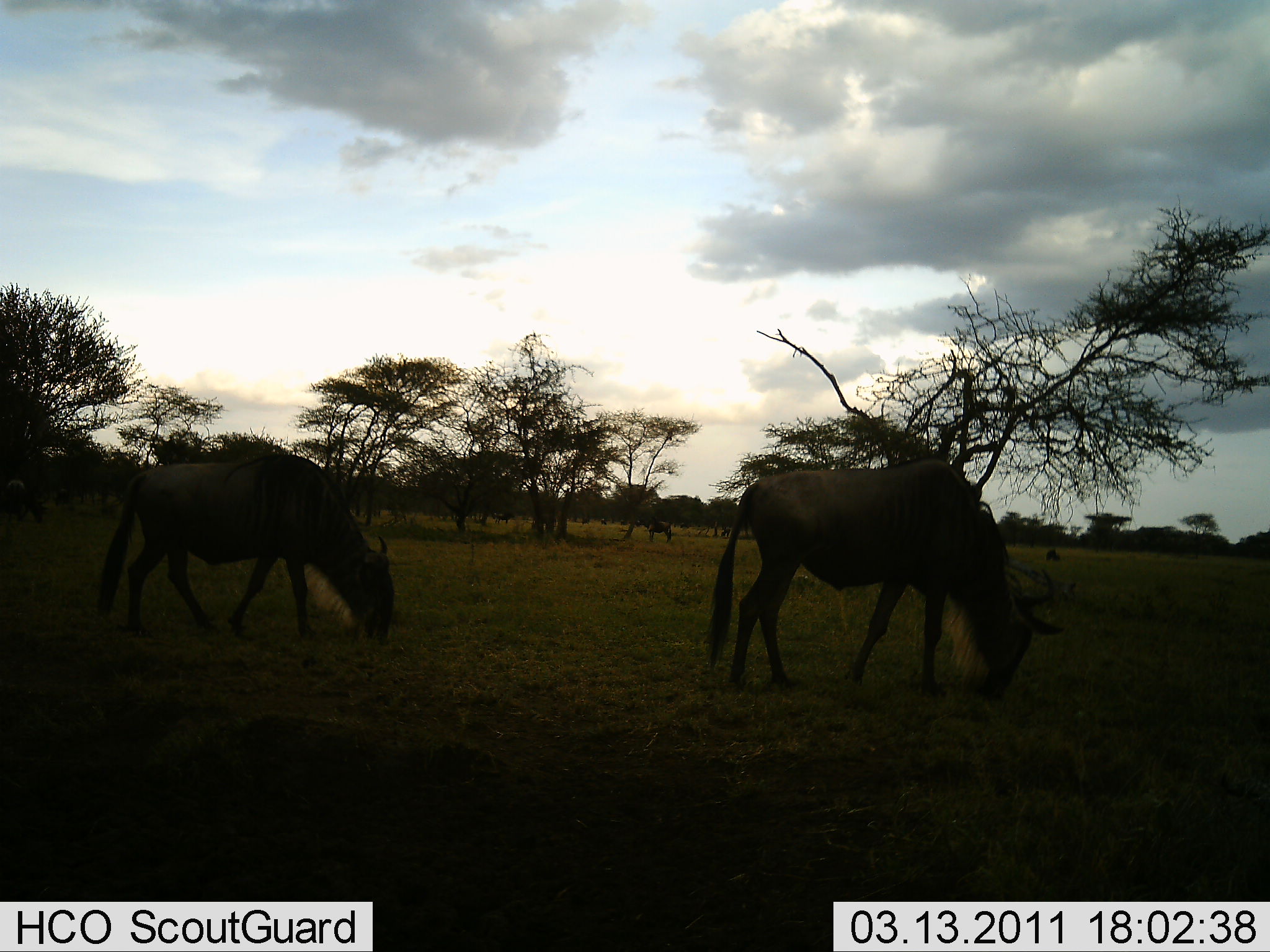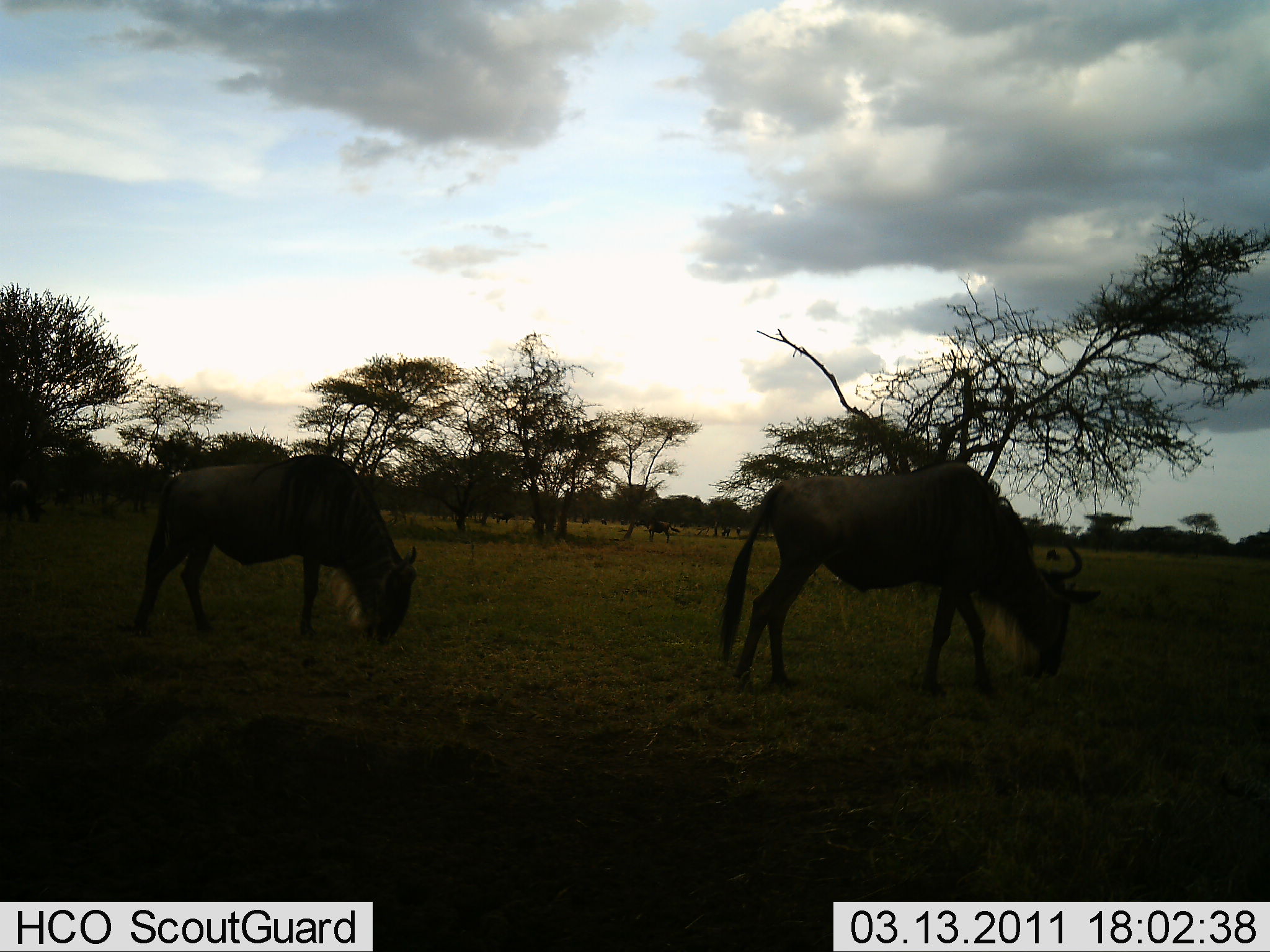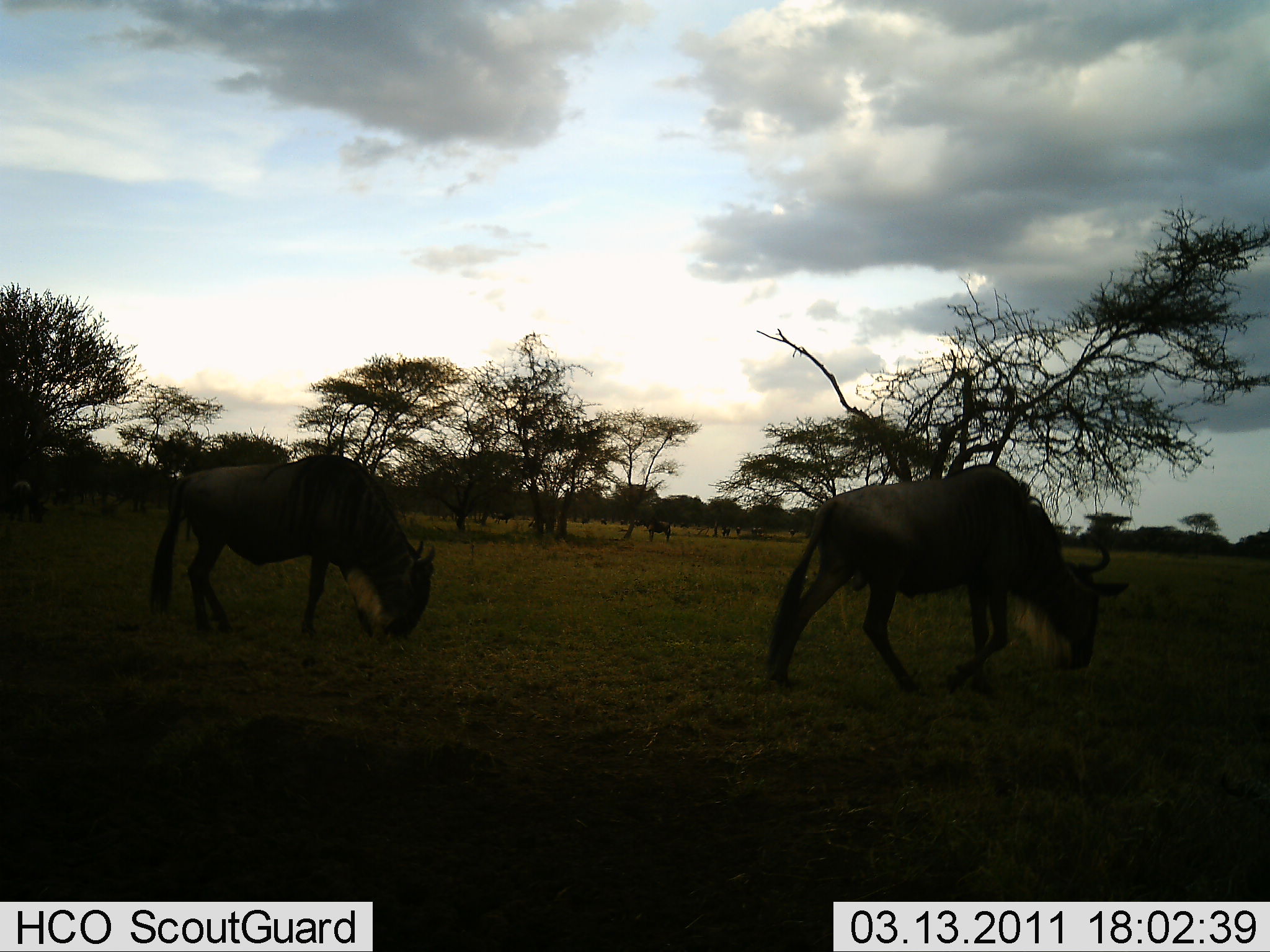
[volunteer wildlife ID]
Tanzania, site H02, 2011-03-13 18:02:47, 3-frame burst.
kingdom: Animalia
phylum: Chordata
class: Mammalia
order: Artiodactyla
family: Bovidae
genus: Connochaetes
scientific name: Connochaetes taurinus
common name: blue wildebeest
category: wildebeest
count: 2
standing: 15%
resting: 0%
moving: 8%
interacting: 0%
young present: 0%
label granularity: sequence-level